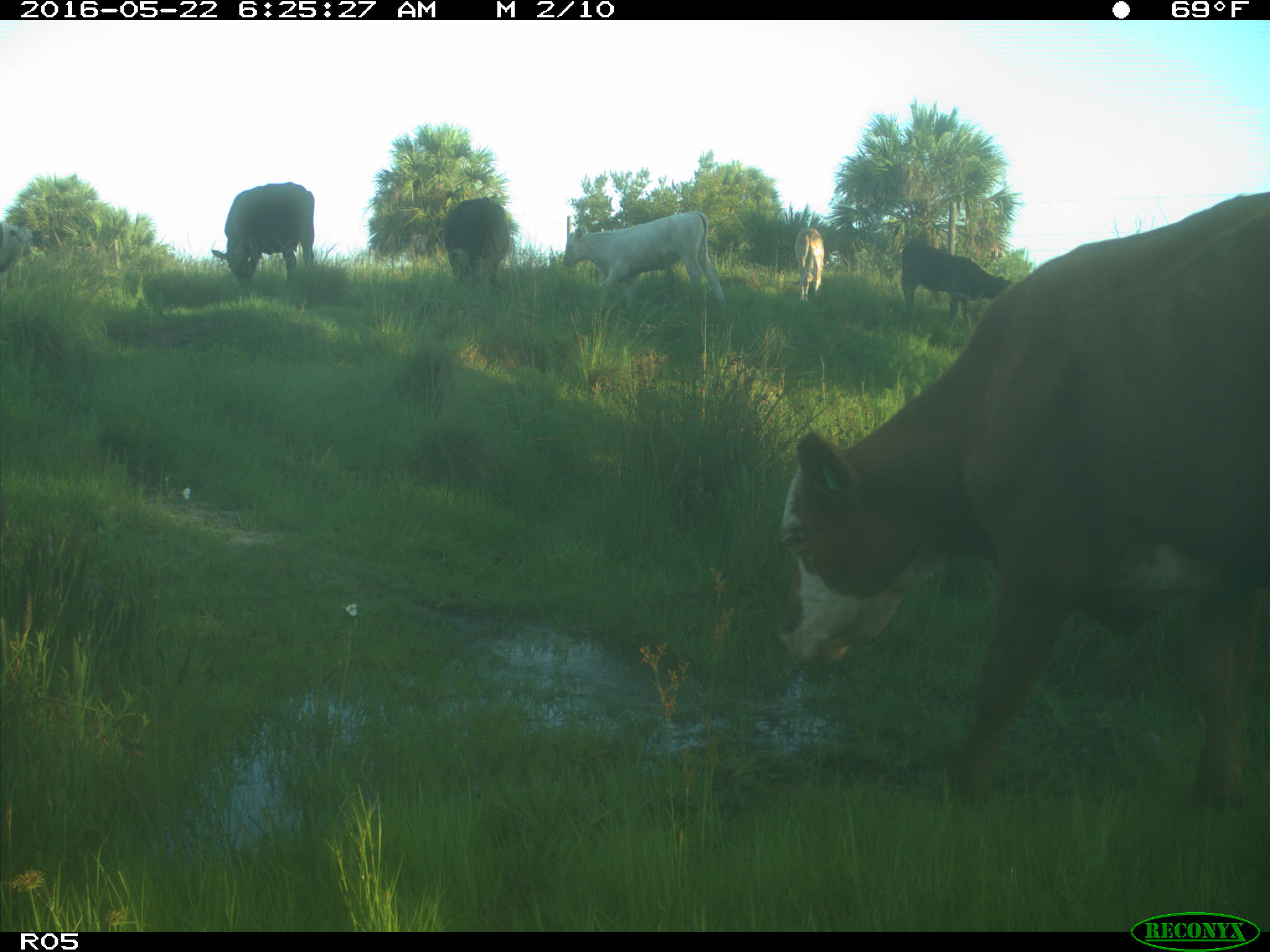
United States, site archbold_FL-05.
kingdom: Animalia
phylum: Chordata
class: Mammalia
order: Artiodactyla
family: Bovidae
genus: Bos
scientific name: Bos taurus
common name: domestic cow